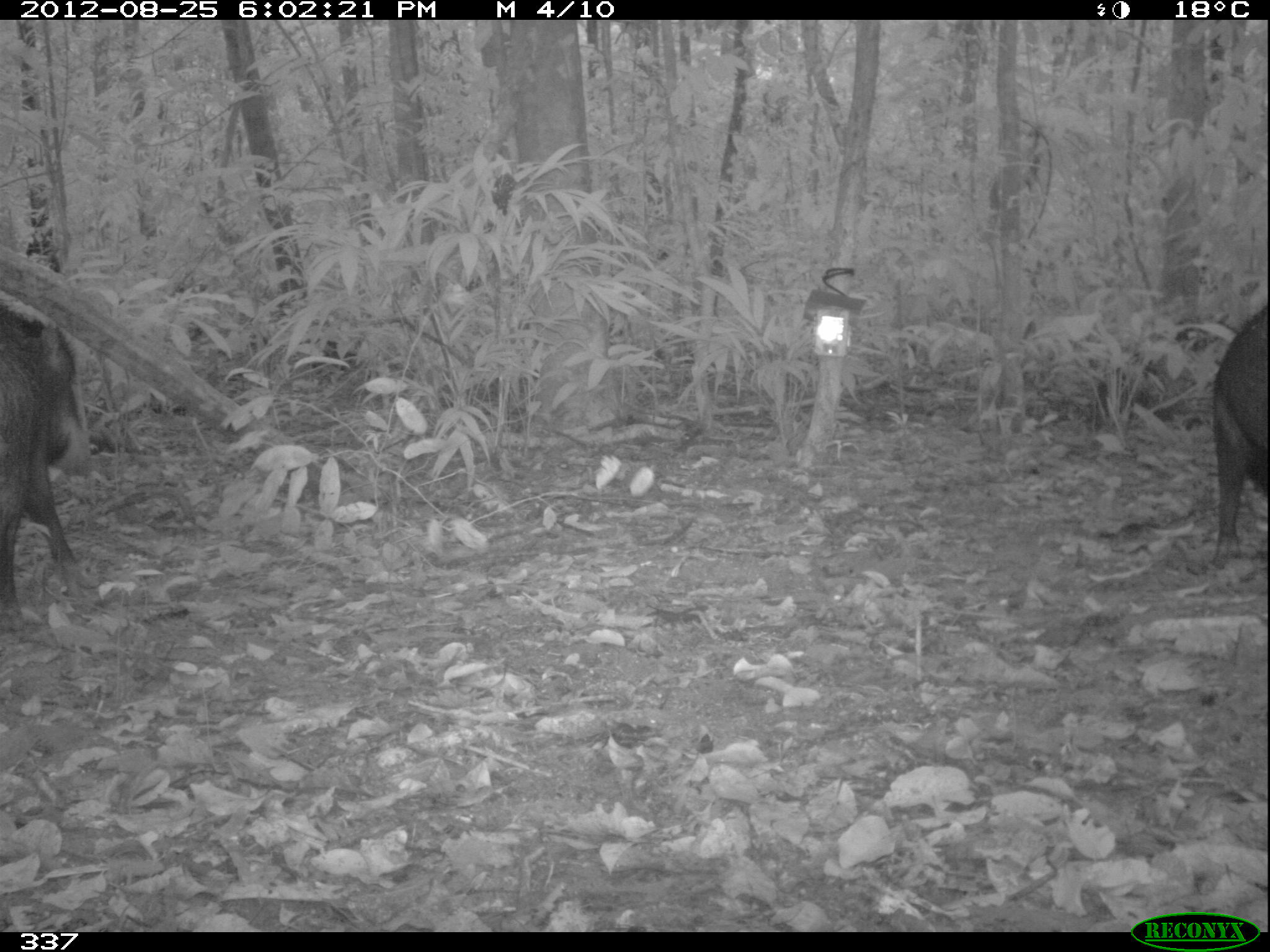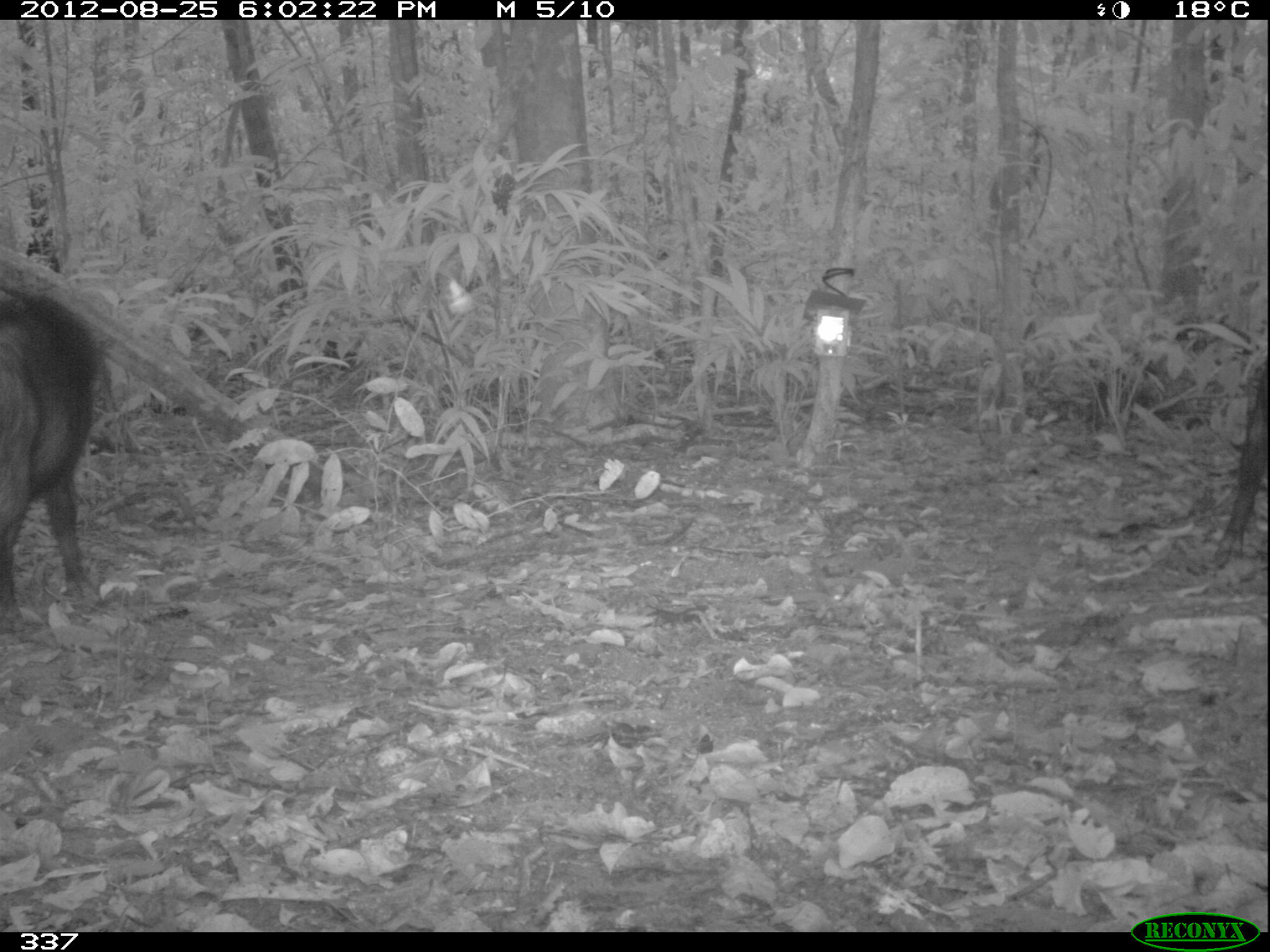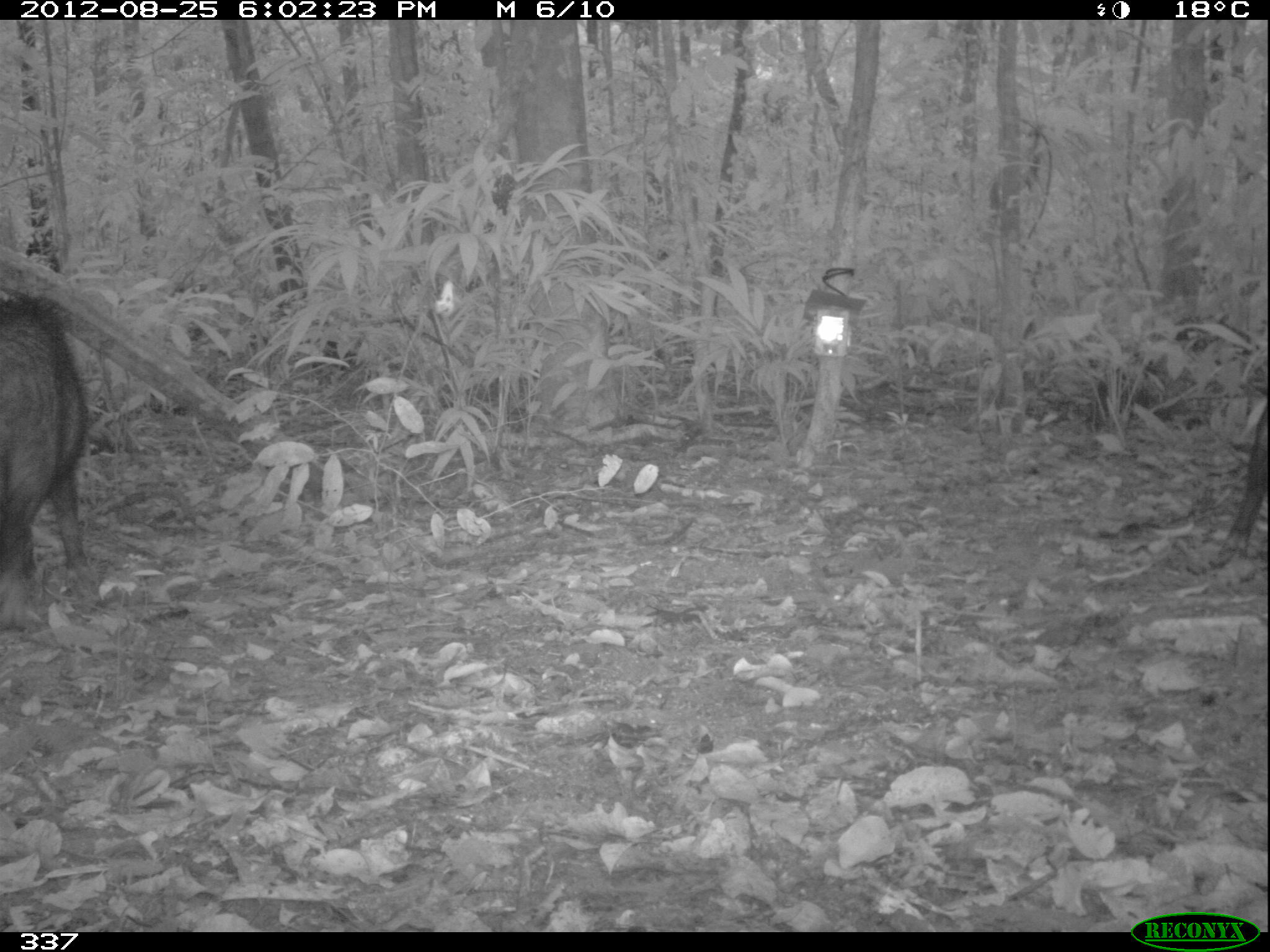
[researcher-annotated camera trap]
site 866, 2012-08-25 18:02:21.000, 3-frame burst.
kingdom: Animalia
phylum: Chordata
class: Mammalia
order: Artiodactyla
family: Tayassuidae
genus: Tayassu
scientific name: Tayassu pecari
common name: white-lipped peccary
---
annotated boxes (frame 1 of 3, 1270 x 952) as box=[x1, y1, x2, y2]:
tayassu pecari: box=[0, 301, 92, 632]; box=[1206, 300, 1269, 570]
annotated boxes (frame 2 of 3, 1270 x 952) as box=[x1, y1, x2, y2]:
tayassu pecari: box=[0, 288, 99, 636]; box=[1205, 361, 1270, 571]